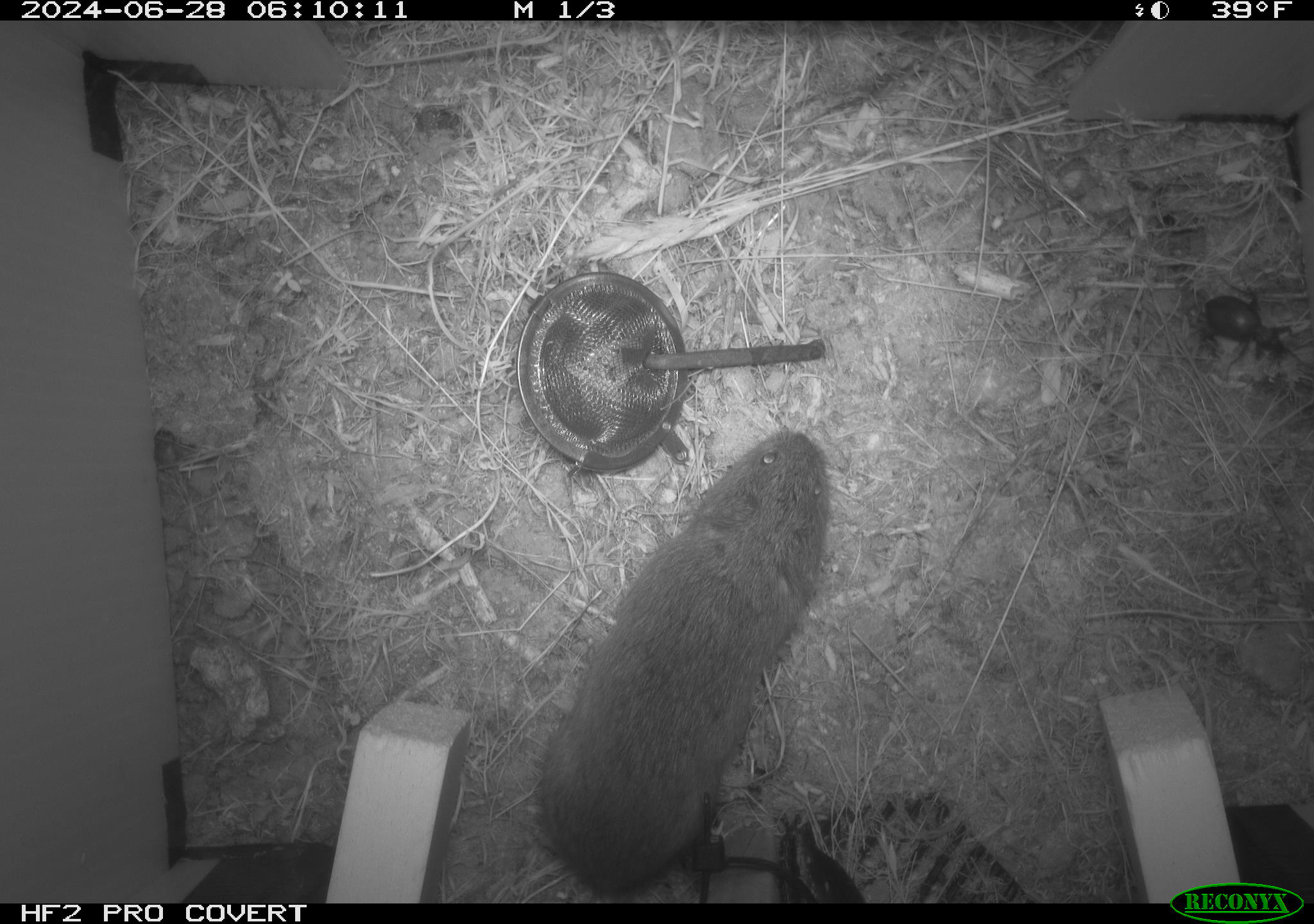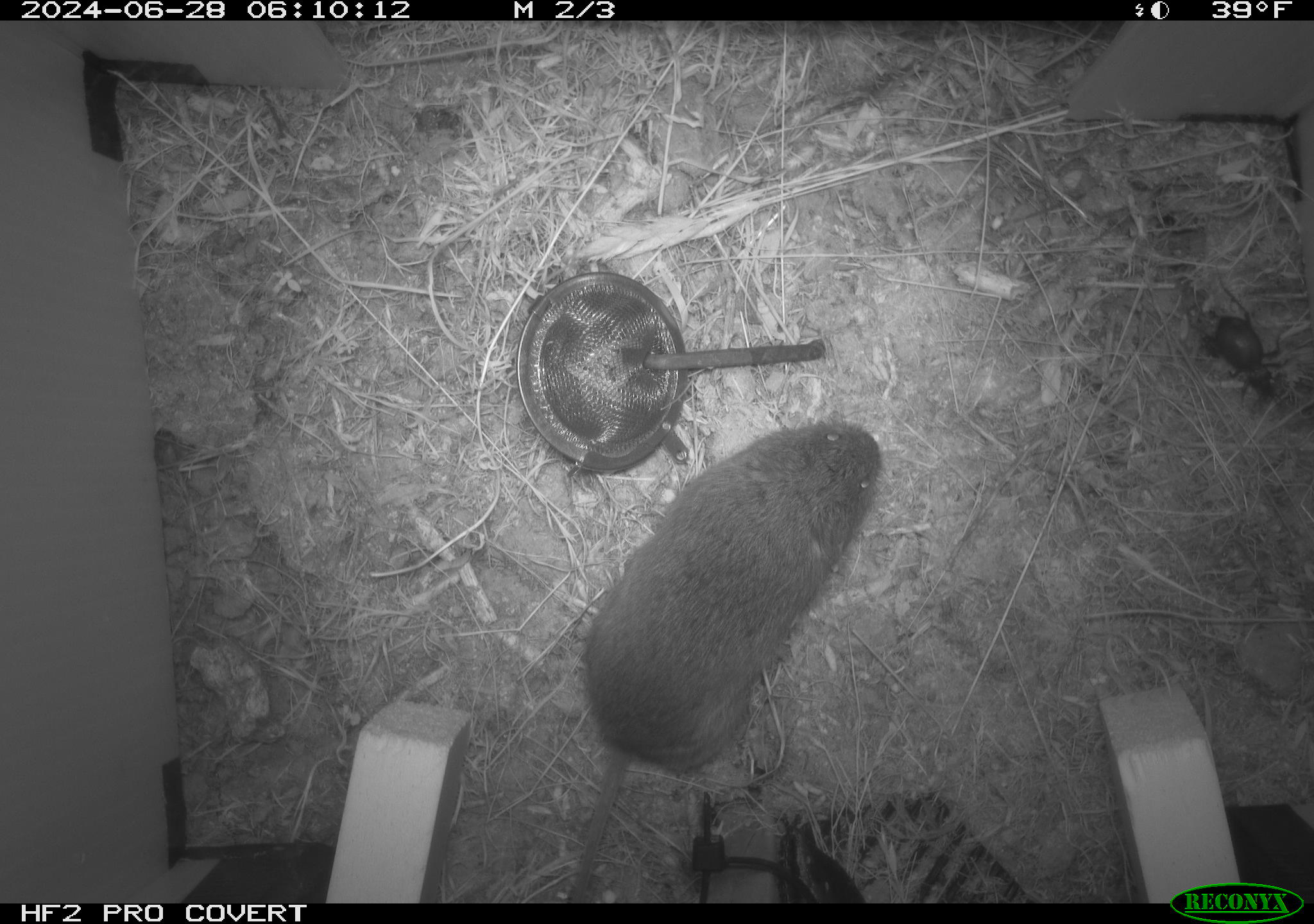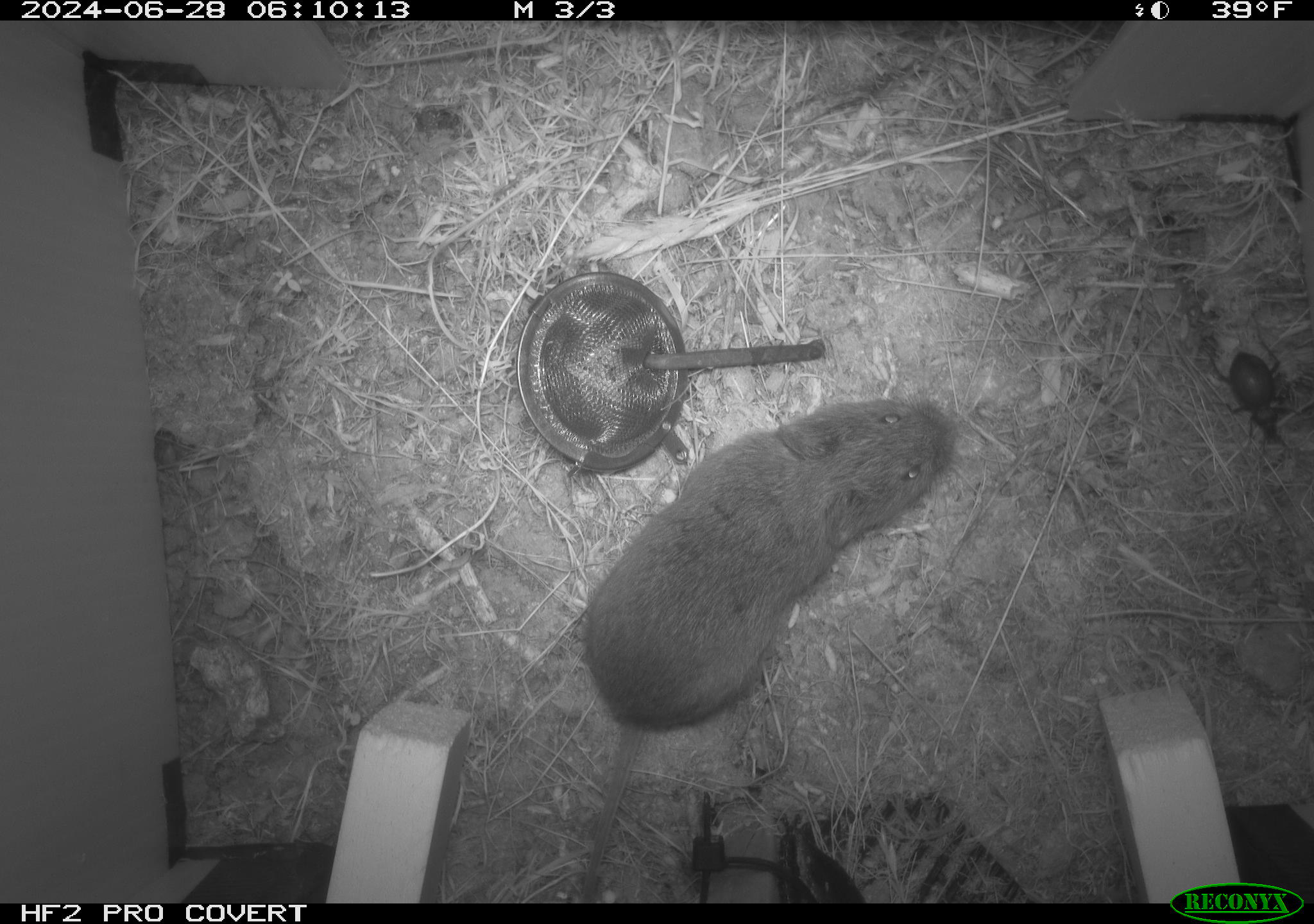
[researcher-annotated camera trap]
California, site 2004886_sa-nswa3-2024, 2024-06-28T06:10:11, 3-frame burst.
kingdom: Animalia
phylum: Chordata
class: Mammalia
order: Rodentia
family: Cricetidae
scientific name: Arvicolinae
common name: voles, lemmings, and muskrats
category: arvicolinae subfamily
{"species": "arvicolinae subfamily (voles, lemmings, and muskrats) (Arvicolinae)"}